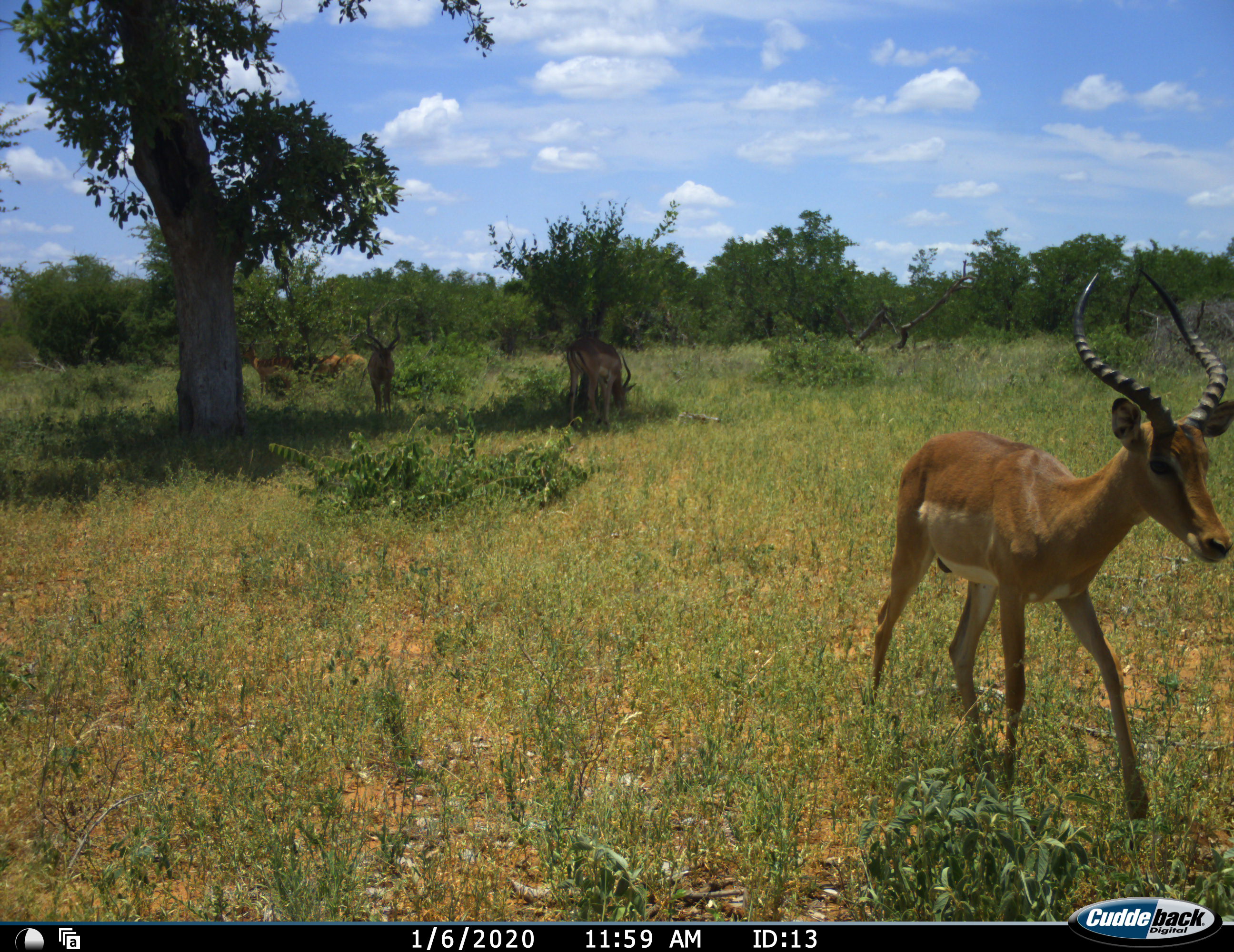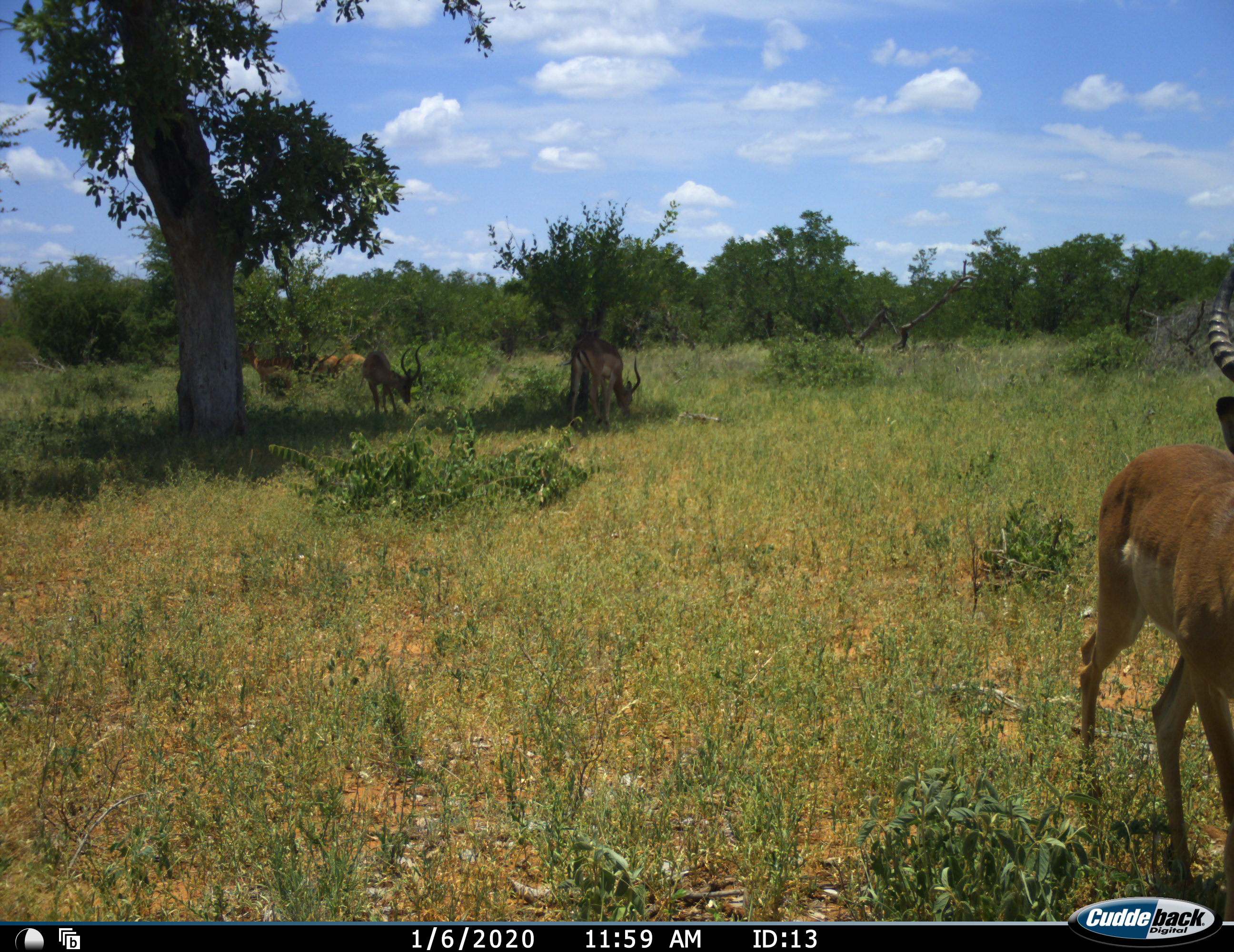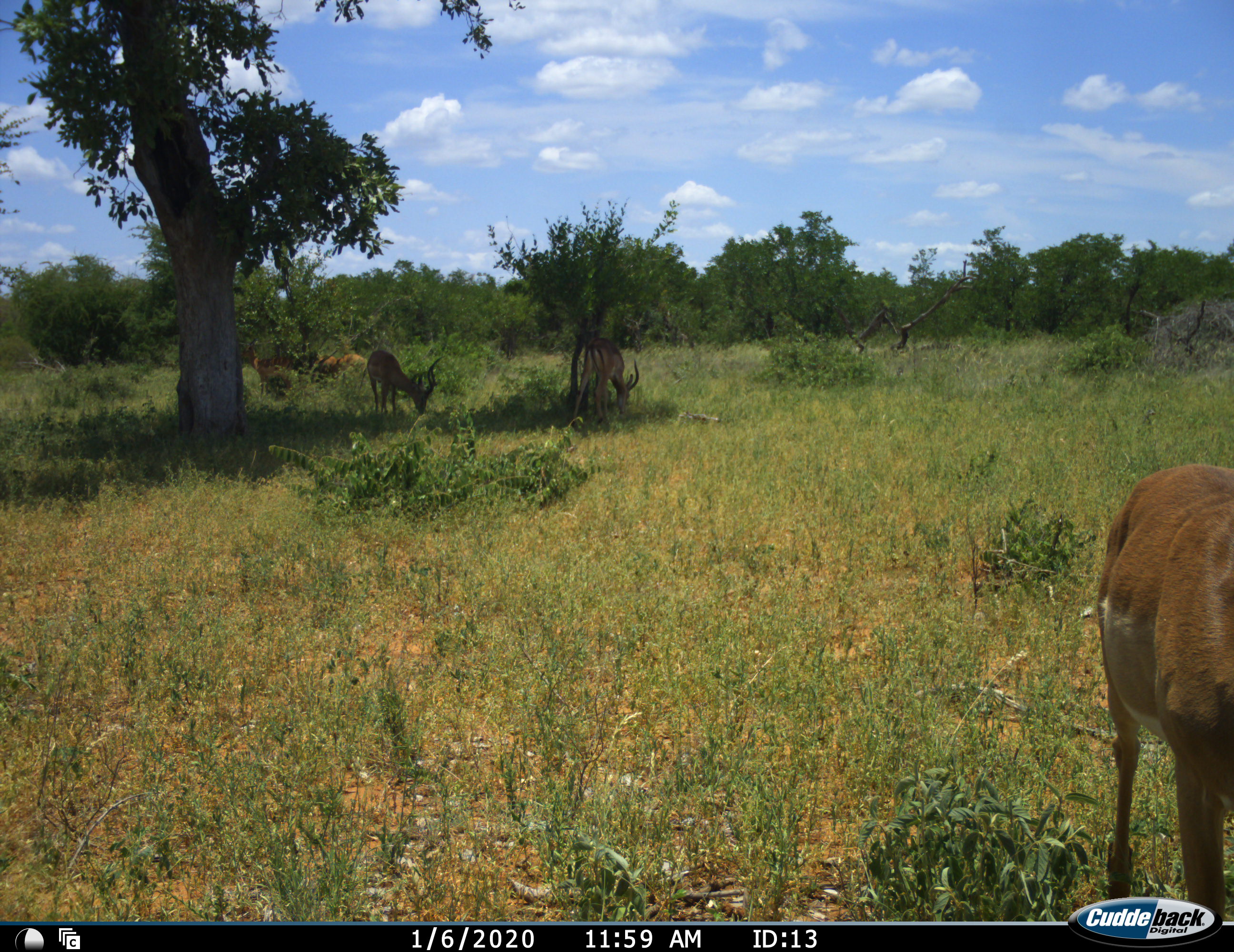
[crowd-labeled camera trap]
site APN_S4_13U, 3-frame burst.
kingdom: Animalia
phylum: Chordata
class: Mammalia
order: Artiodactyla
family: Bovidae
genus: Aepyceros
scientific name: Aepyceros melampus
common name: impala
Impala (Aepyceros melampus), count 7. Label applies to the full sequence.